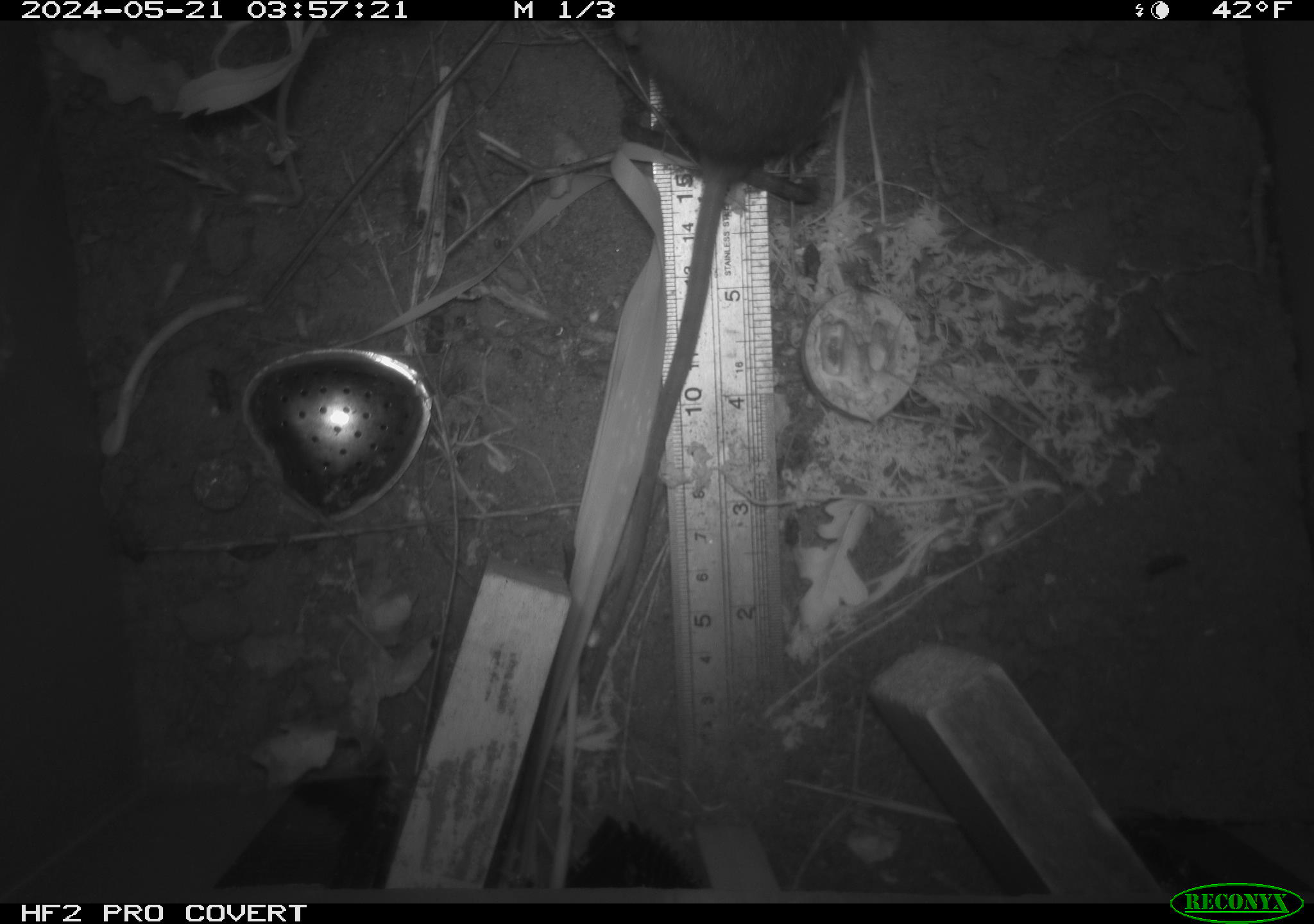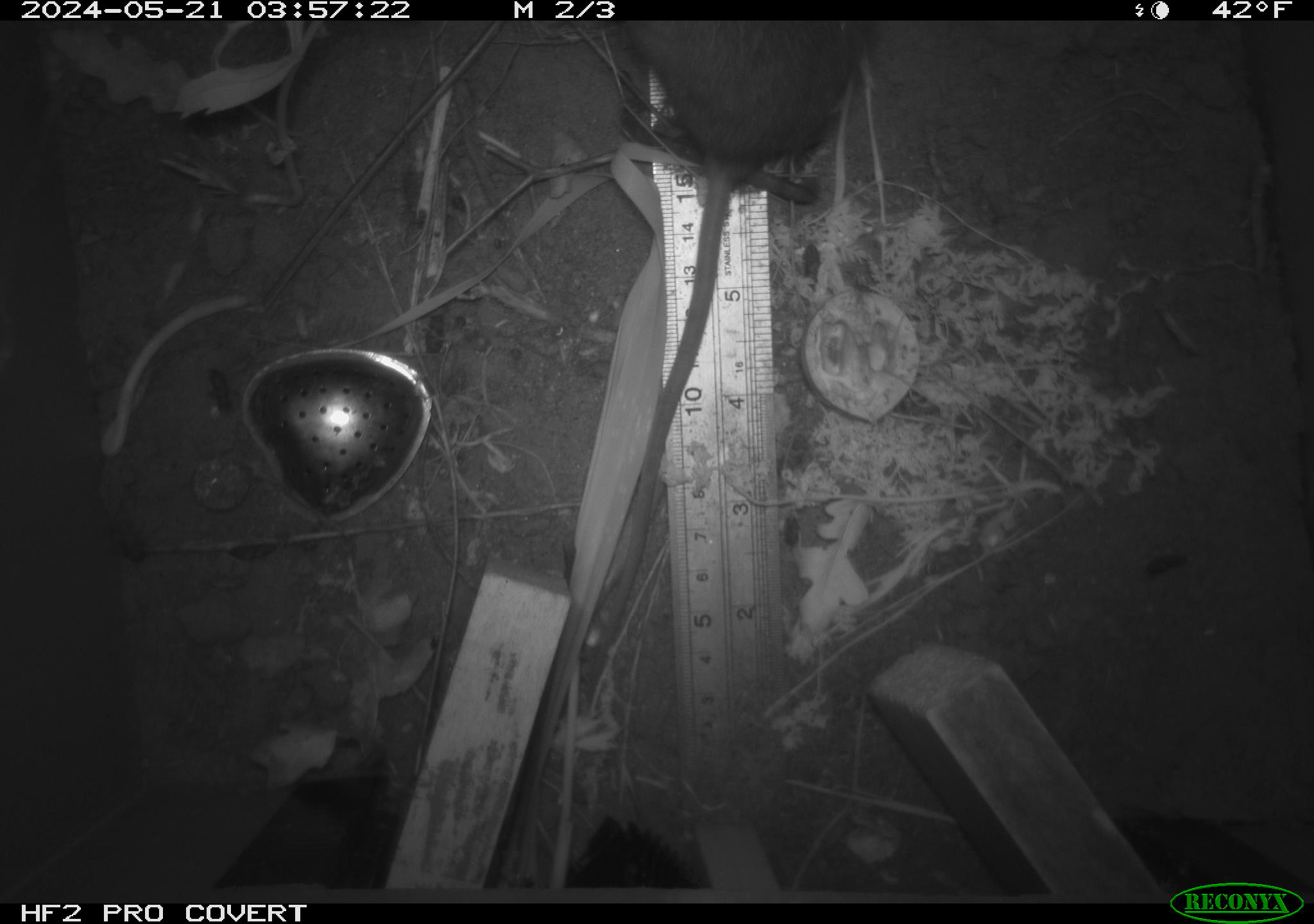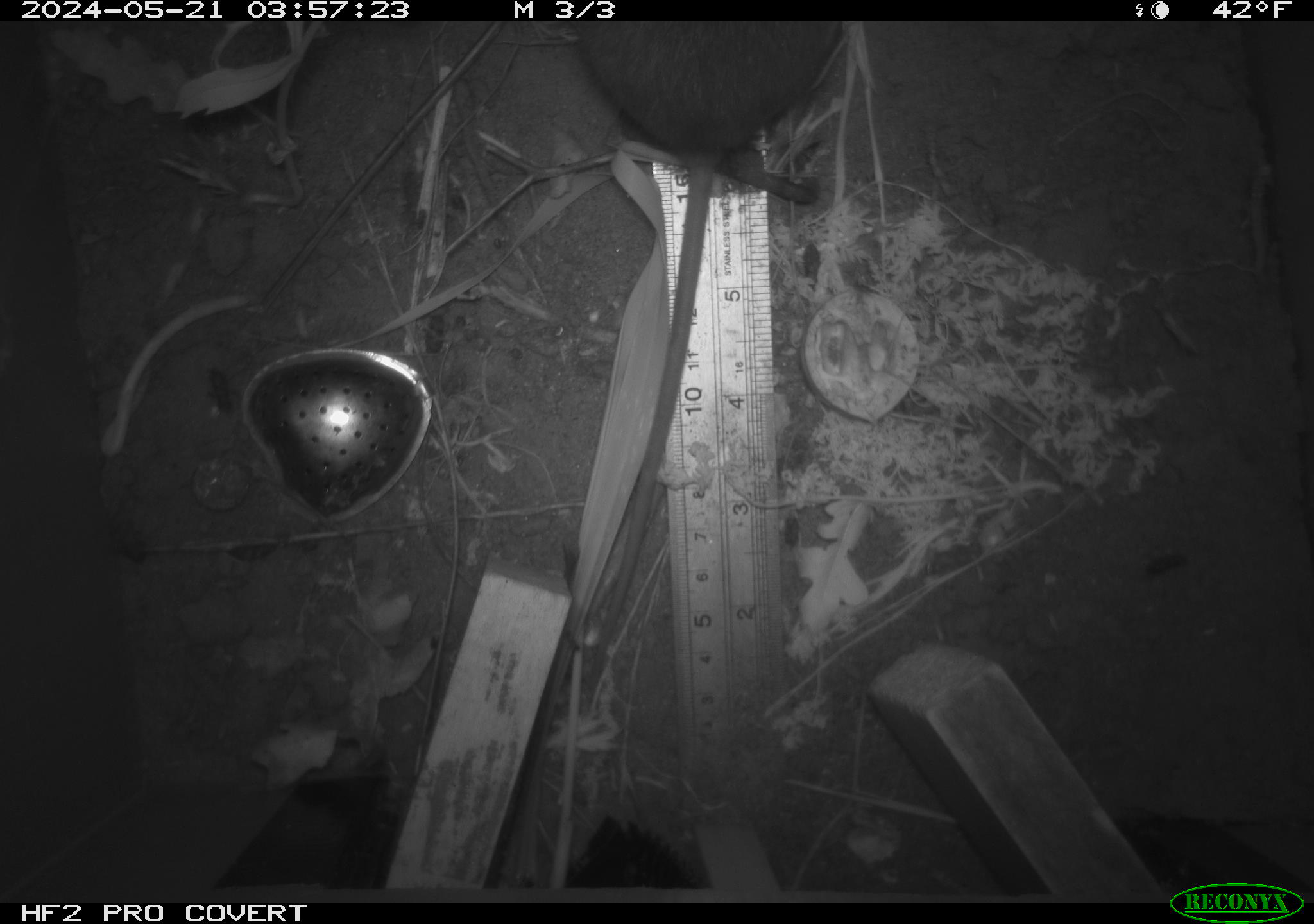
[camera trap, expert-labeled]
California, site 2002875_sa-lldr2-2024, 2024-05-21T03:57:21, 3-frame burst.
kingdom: Animalia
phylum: Chordata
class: Mammalia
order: Rodentia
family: Muridae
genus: Rattus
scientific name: Rattus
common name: rat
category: rattus species